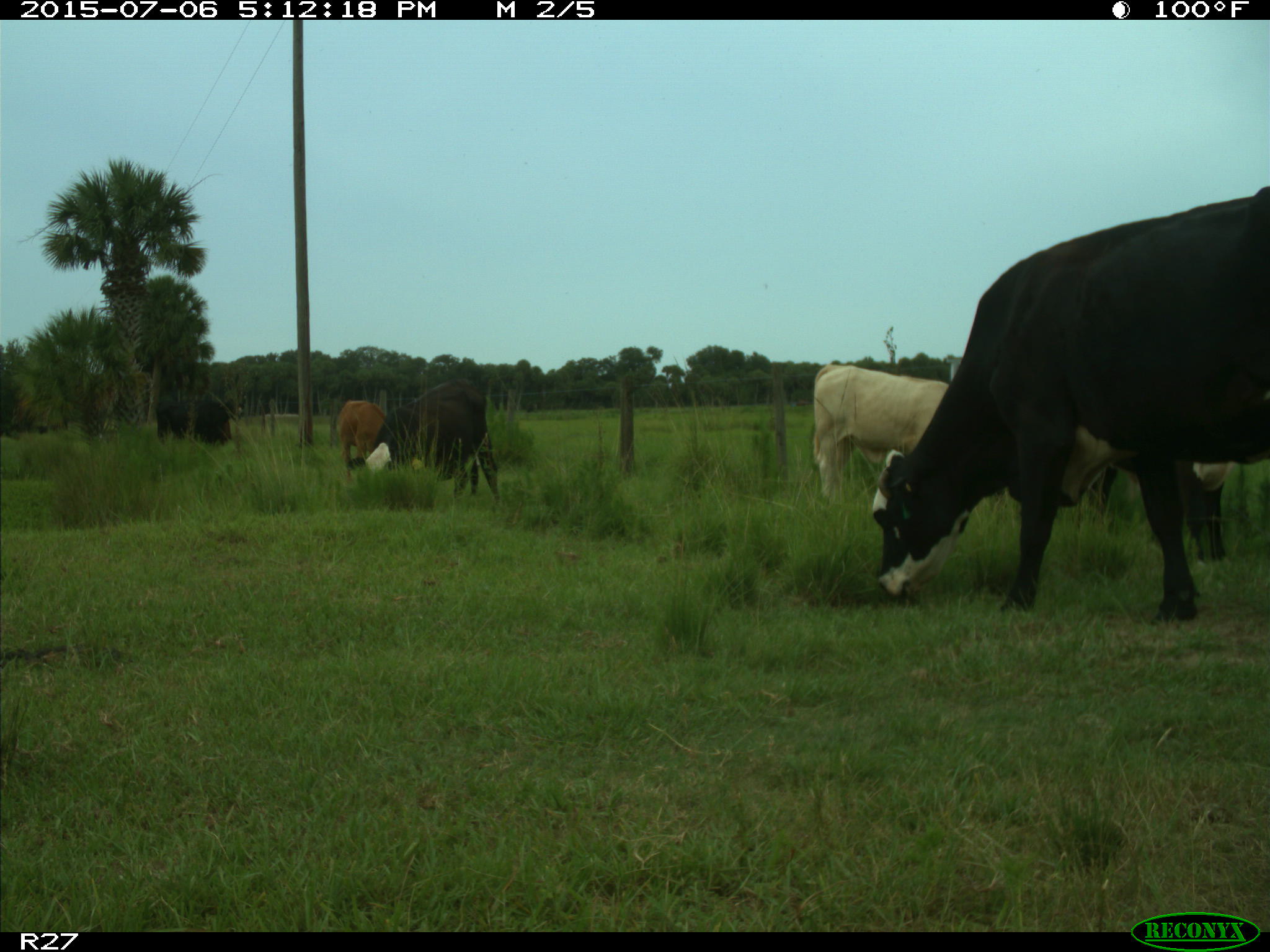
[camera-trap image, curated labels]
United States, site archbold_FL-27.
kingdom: Animalia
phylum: Chordata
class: Mammalia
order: Artiodactyla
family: Bovidae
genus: Bos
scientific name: Bos taurus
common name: domestic cow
Bos taurus (domestic cow).